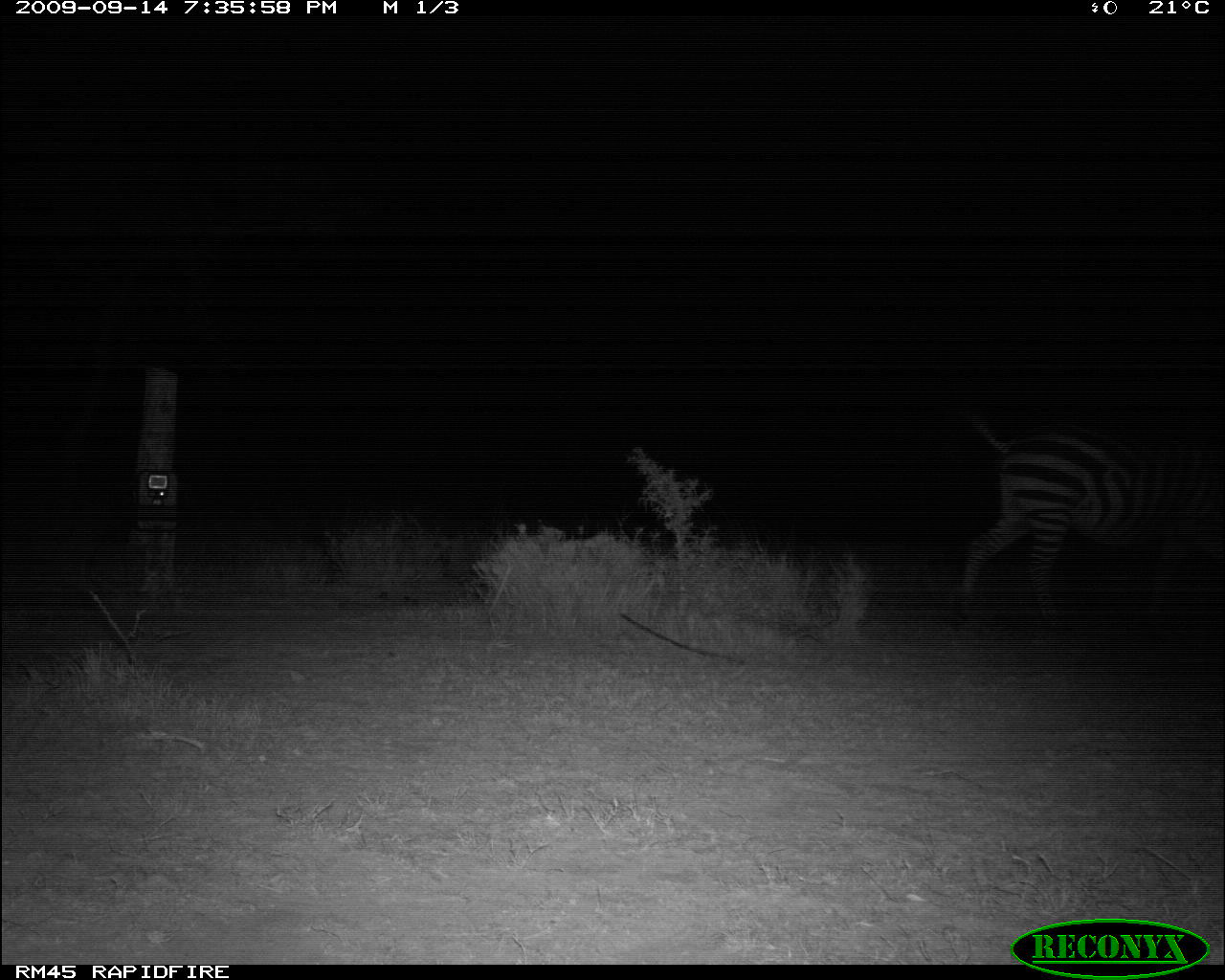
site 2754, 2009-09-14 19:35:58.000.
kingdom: Animalia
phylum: Chordata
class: Mammalia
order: Perissodactyla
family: Equidae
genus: Equus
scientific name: Equus quagga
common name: plains zebra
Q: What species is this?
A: Equus quagga (plains zebra).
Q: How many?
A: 1.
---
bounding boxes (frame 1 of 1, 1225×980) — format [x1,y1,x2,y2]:
equus quagga: [952,396,1225,640]